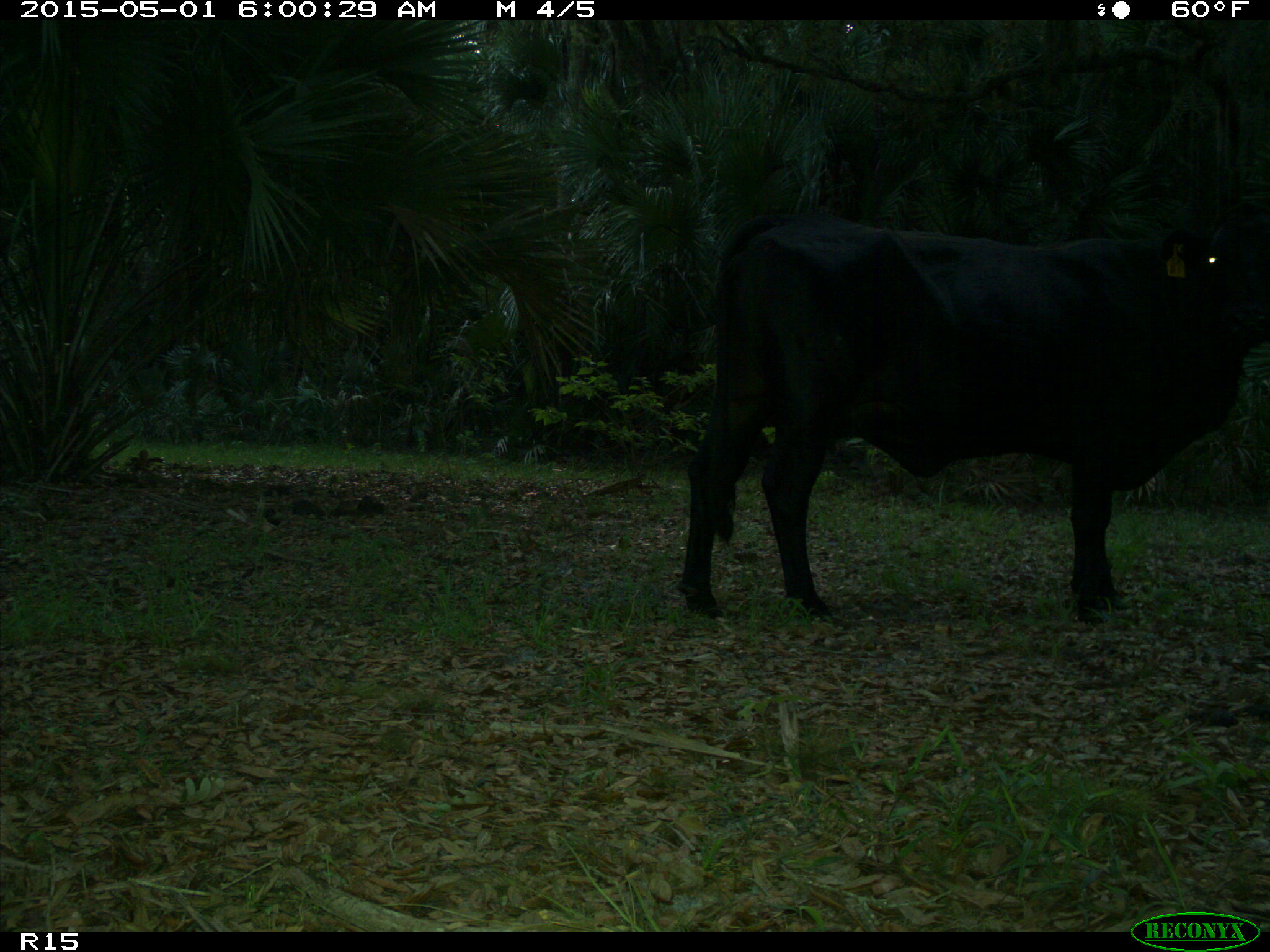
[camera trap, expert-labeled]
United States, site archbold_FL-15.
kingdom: Animalia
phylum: Chordata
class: Mammalia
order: Artiodactyla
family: Bovidae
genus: Bos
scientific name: Bos taurus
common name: domestic cow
Bos taurus (domestic cow).